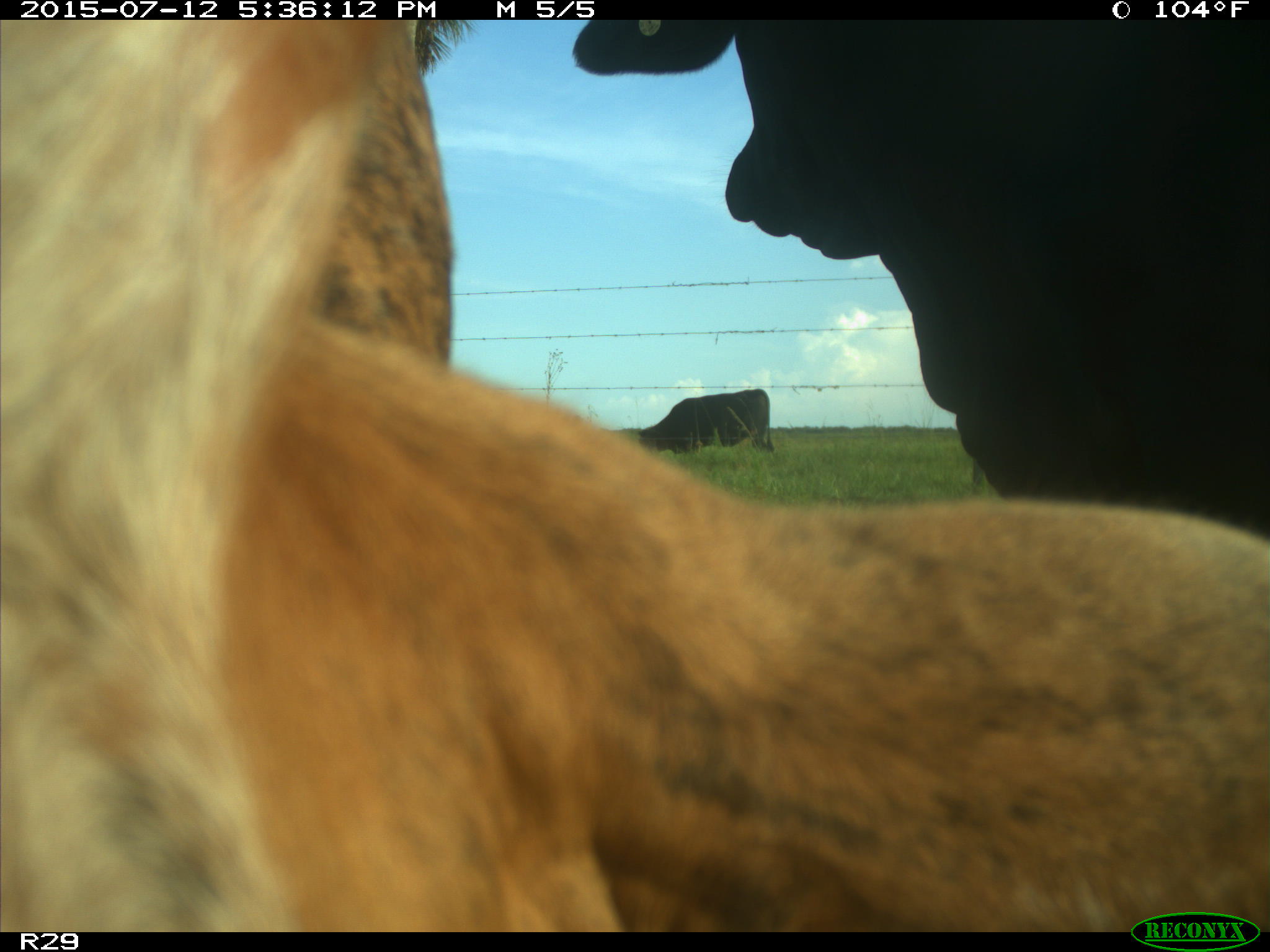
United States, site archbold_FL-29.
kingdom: Animalia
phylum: Chordata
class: Mammalia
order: Artiodactyla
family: Bovidae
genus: Bos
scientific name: Bos taurus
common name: domestic cow